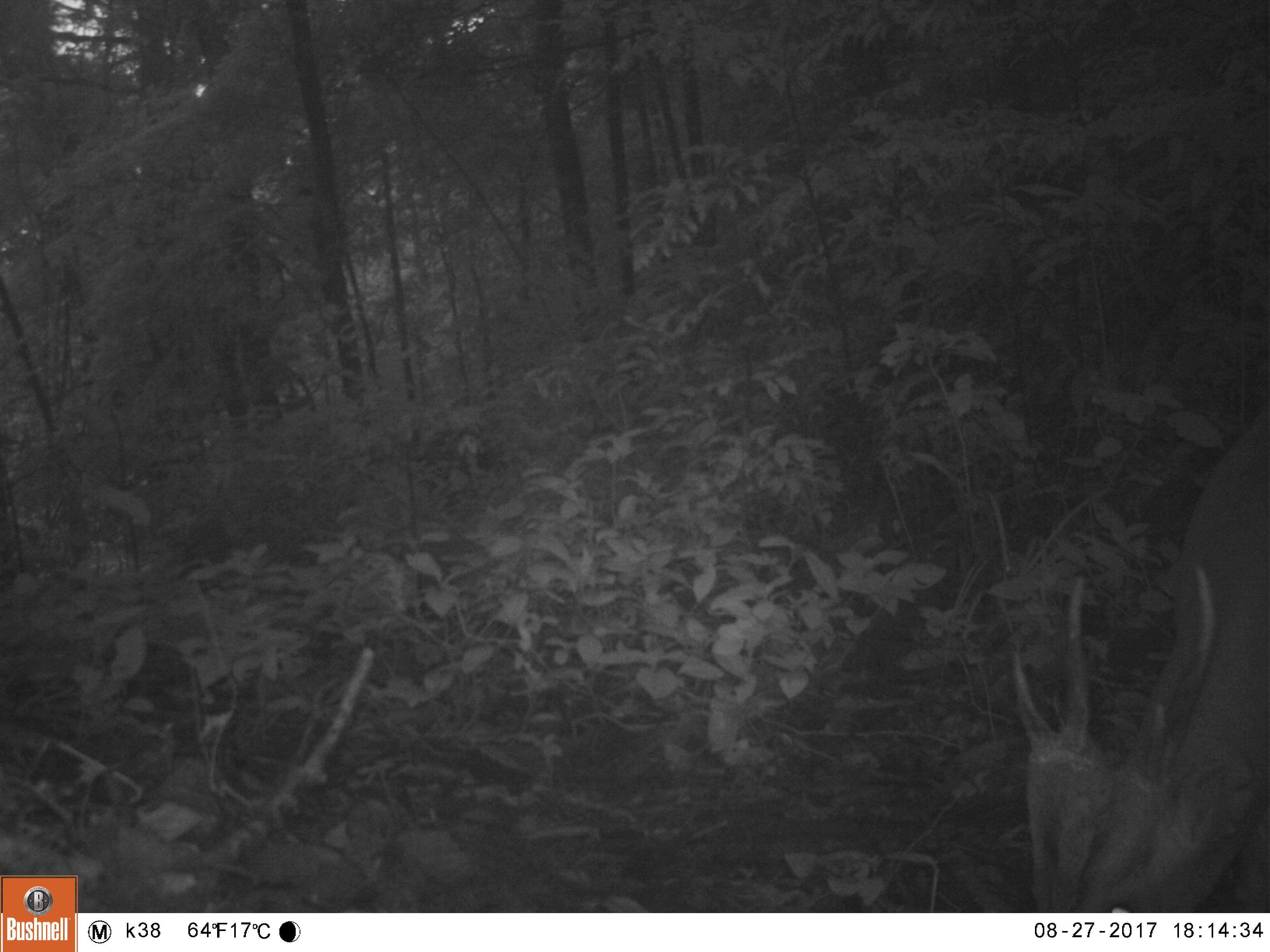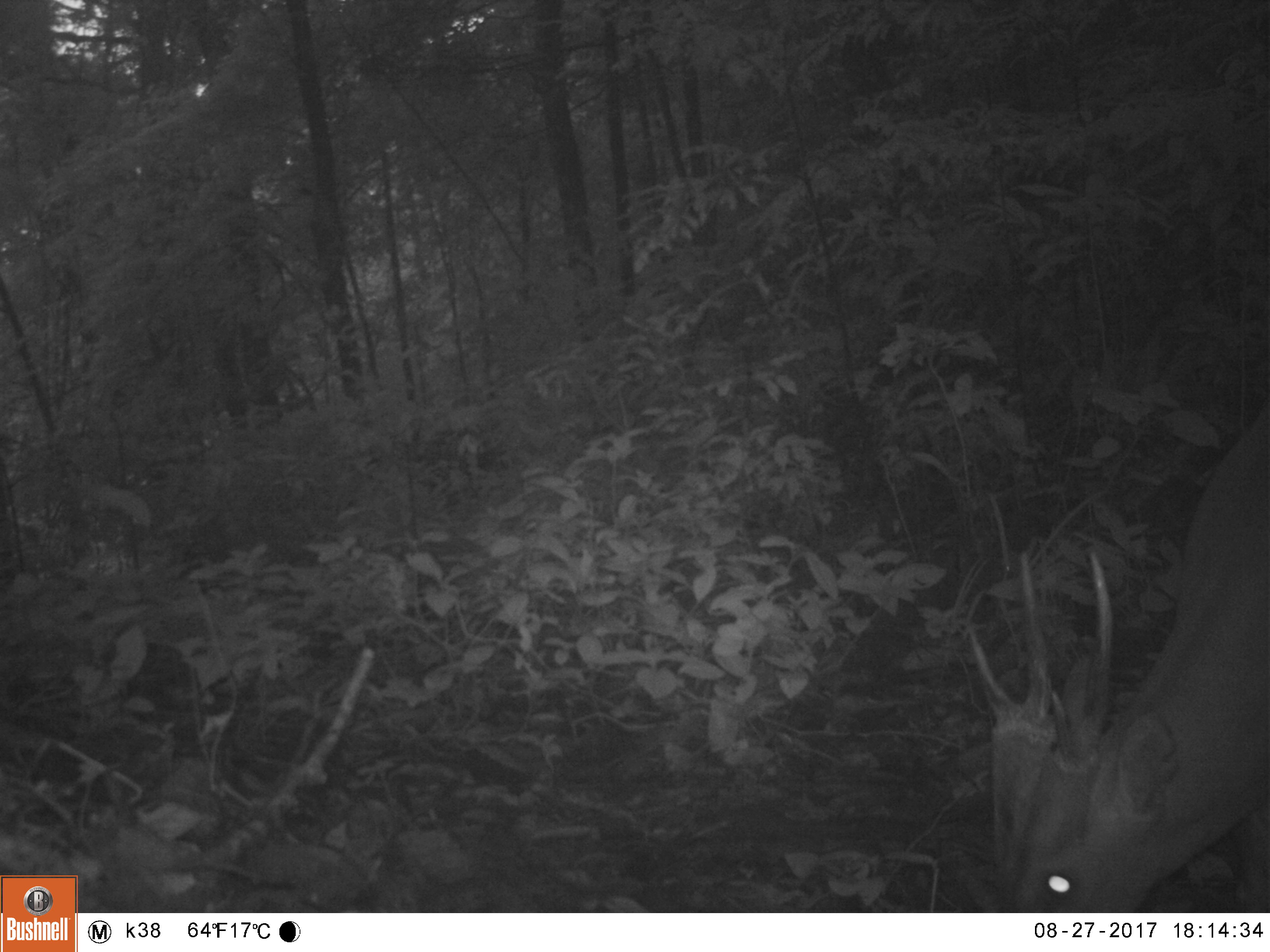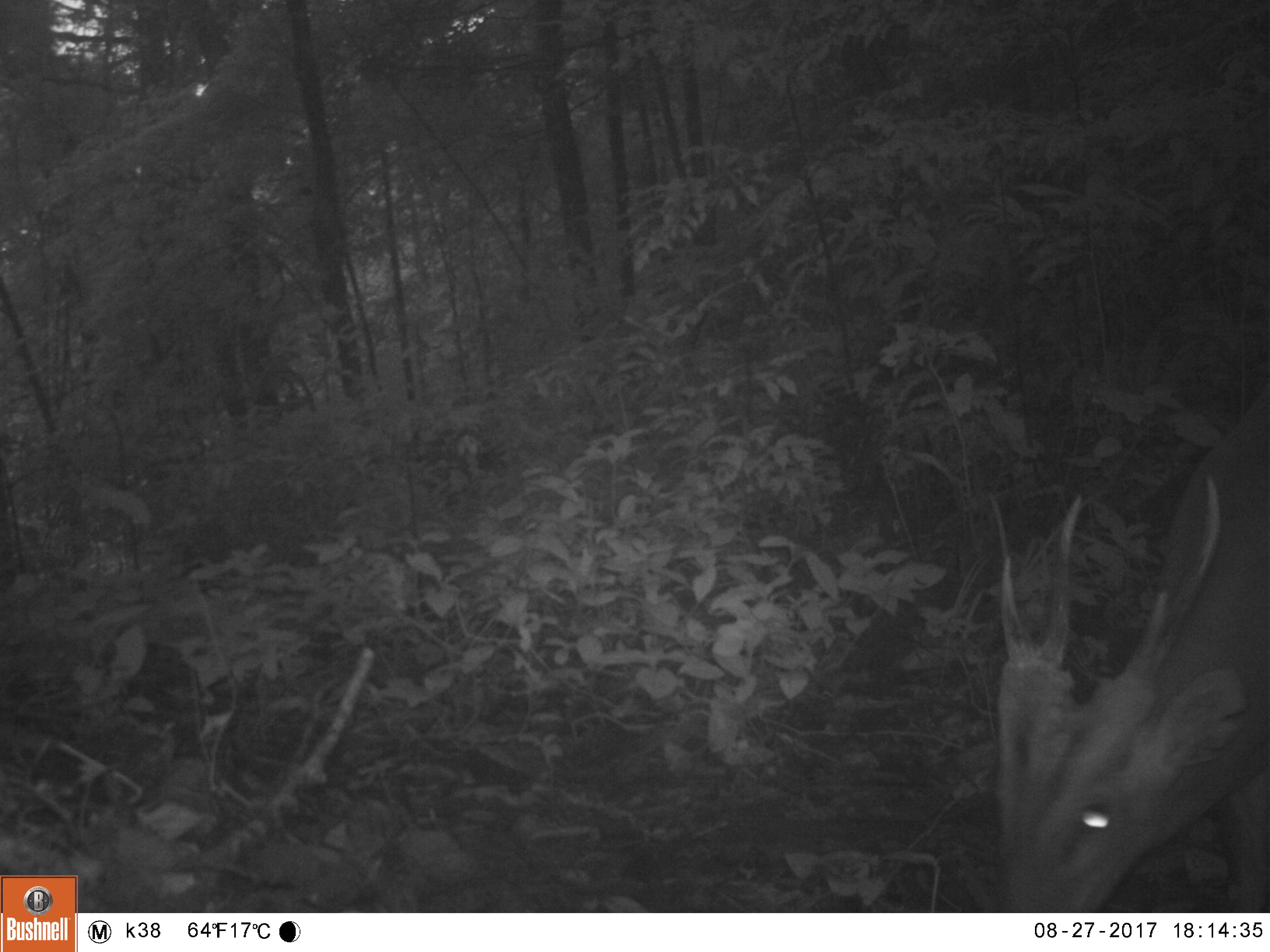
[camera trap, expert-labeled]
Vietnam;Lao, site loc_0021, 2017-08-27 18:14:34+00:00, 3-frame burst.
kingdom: Animalia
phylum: Chordata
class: Mammalia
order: Artiodactyla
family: Cervidae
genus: Muntiacus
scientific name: Muntiacus vuquangensis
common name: large-antlered muntjac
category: large antlered muntjac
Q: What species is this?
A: Large antlered muntjac (large-antlered muntjac) (Muntiacus vuquangensis).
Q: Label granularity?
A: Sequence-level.